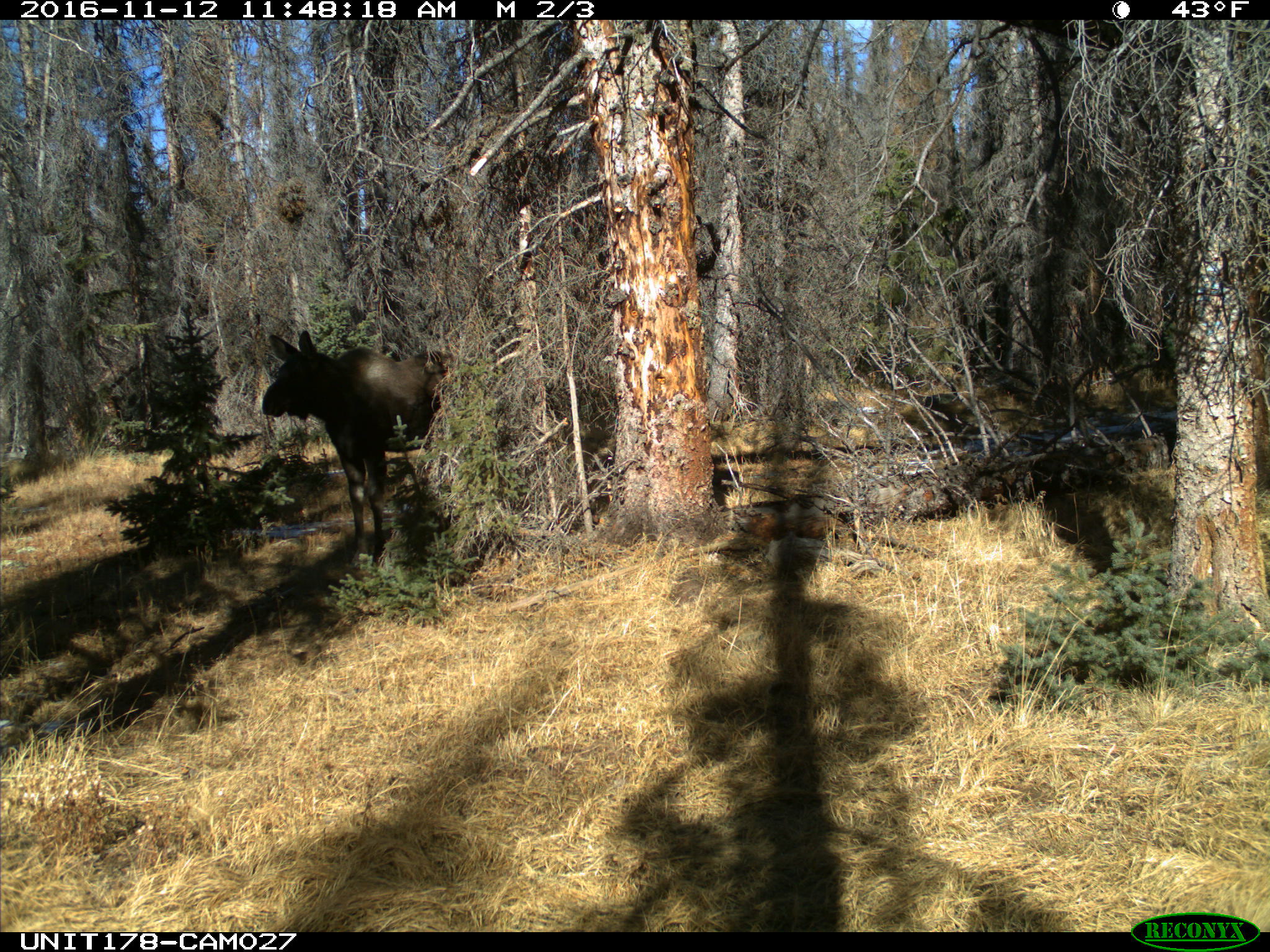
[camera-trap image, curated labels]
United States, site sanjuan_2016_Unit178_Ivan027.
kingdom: Animalia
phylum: Chordata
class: Mammalia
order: Artiodactyla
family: Cervidae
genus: Alces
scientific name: Alces alces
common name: moose